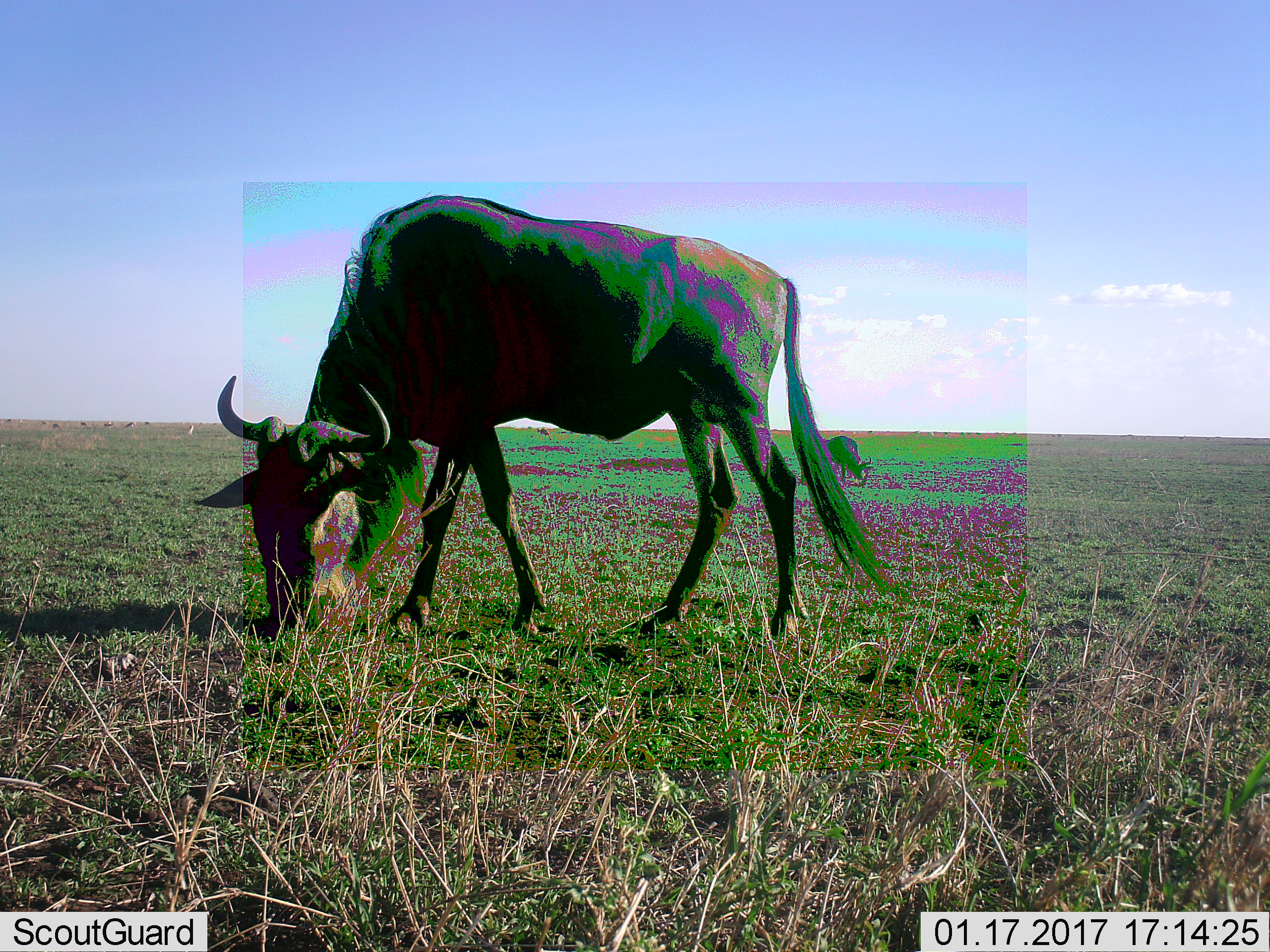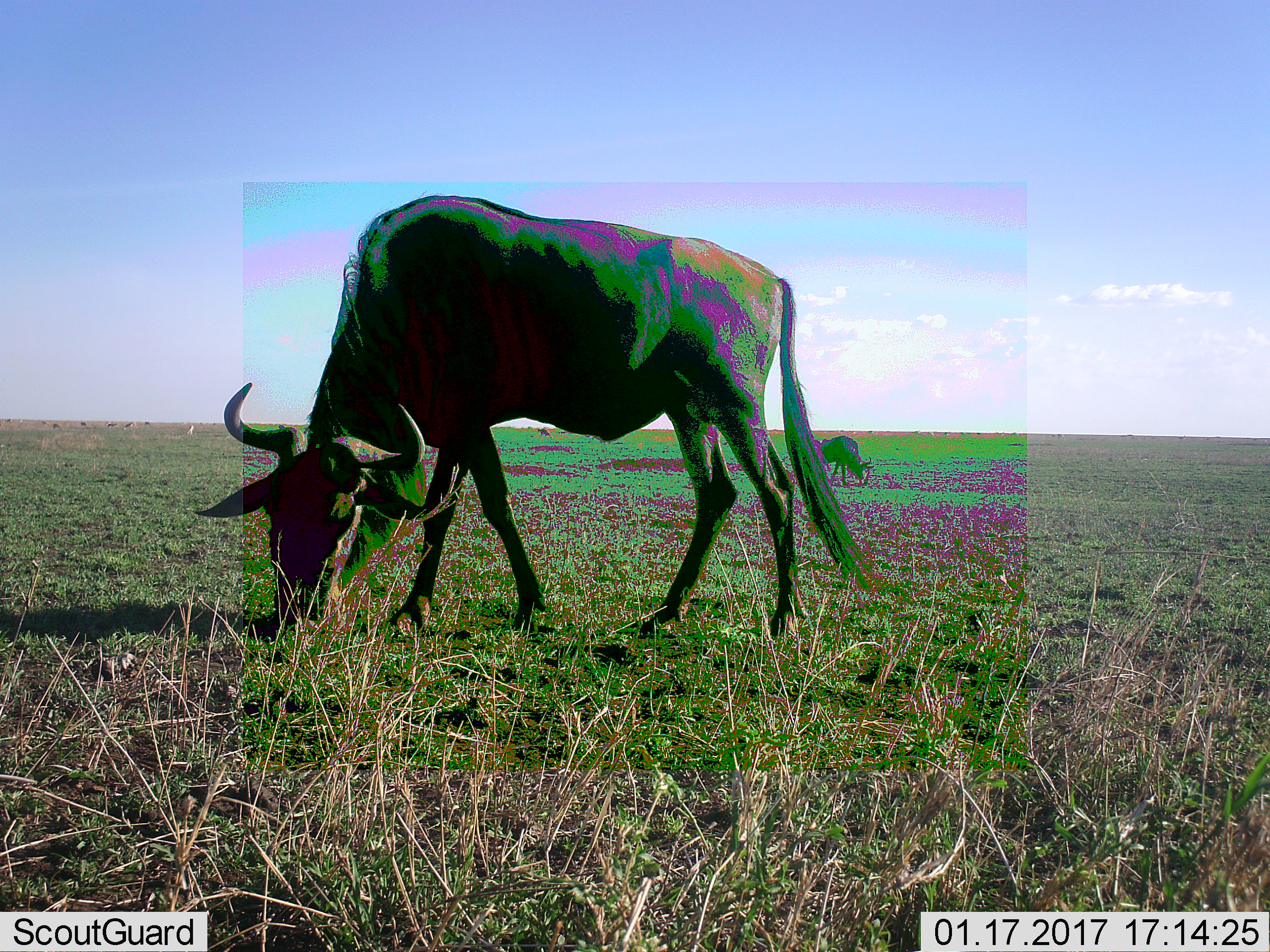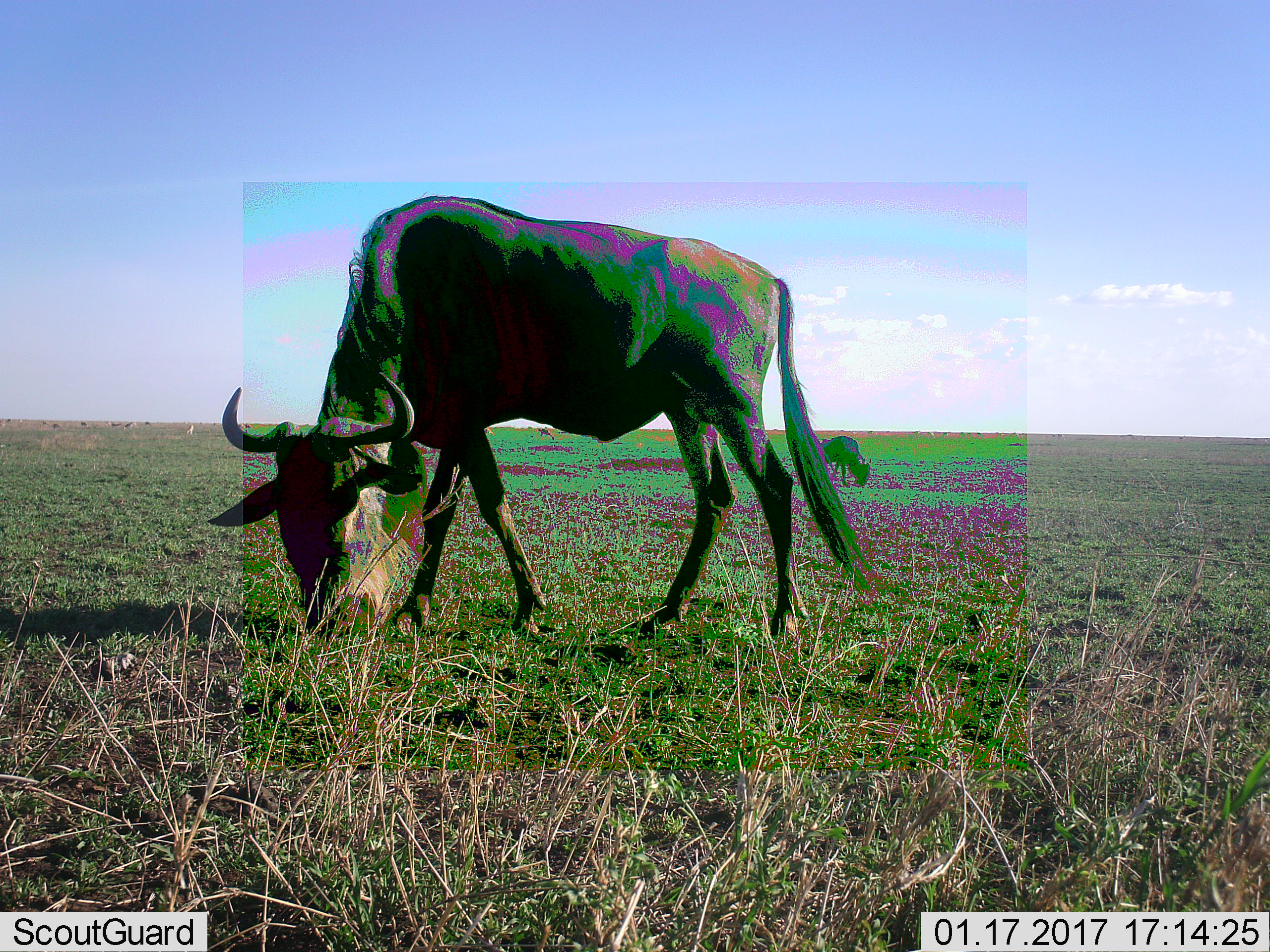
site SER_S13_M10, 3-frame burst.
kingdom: Animalia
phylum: Chordata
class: Mammalia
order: Artiodactyla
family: Bovidae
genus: Connochaetes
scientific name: Connochaetes taurinus taurinus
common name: blue wildebeest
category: wildebeestblue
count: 2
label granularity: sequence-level